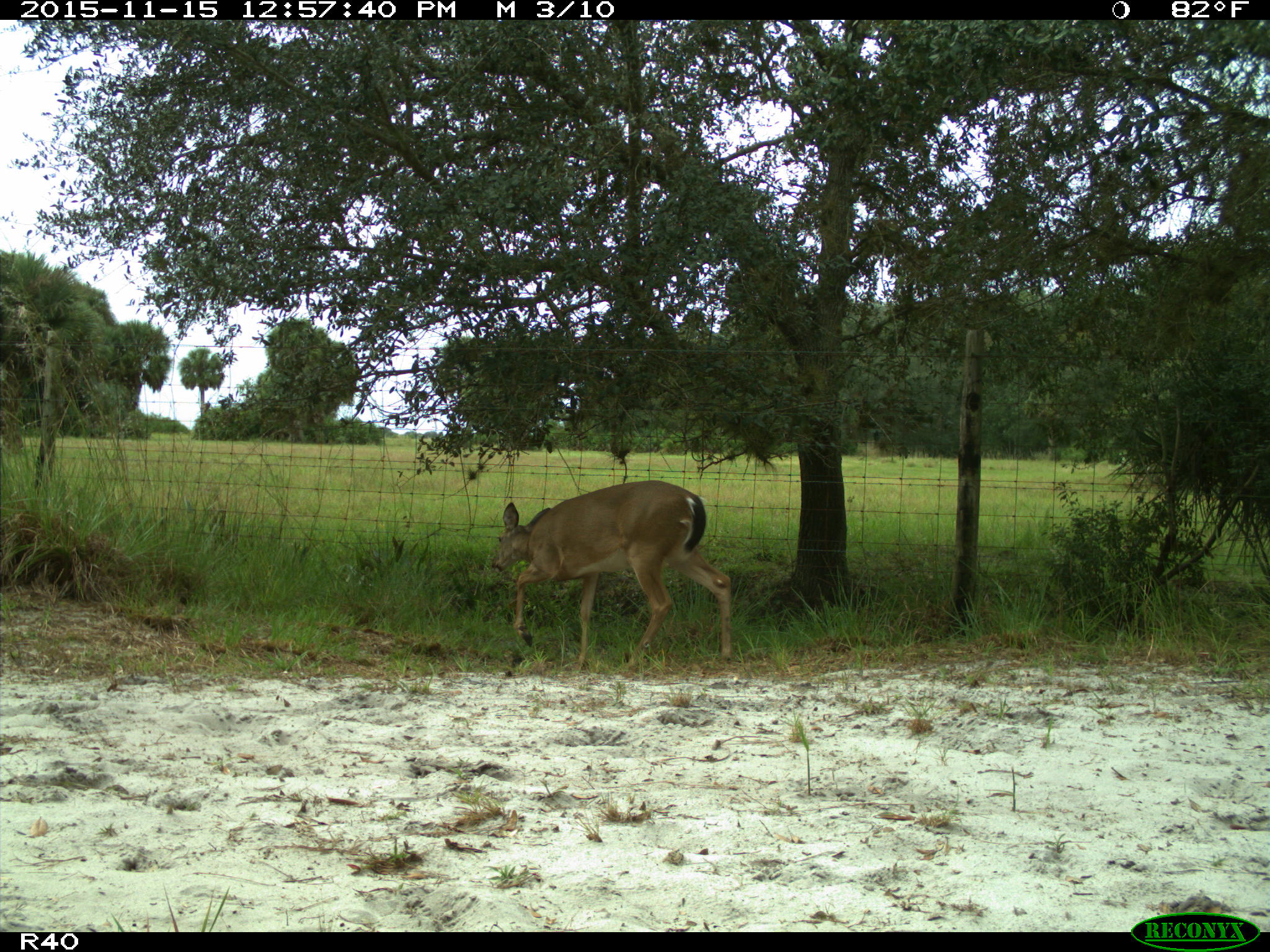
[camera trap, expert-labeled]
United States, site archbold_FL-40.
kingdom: Animalia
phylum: Chordata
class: Mammalia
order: Artiodactyla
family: Cervidae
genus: Odocoileus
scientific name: Odocoileus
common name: deer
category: unidentified deer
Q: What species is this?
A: Unidentified deer (deer) (Odocoileus).